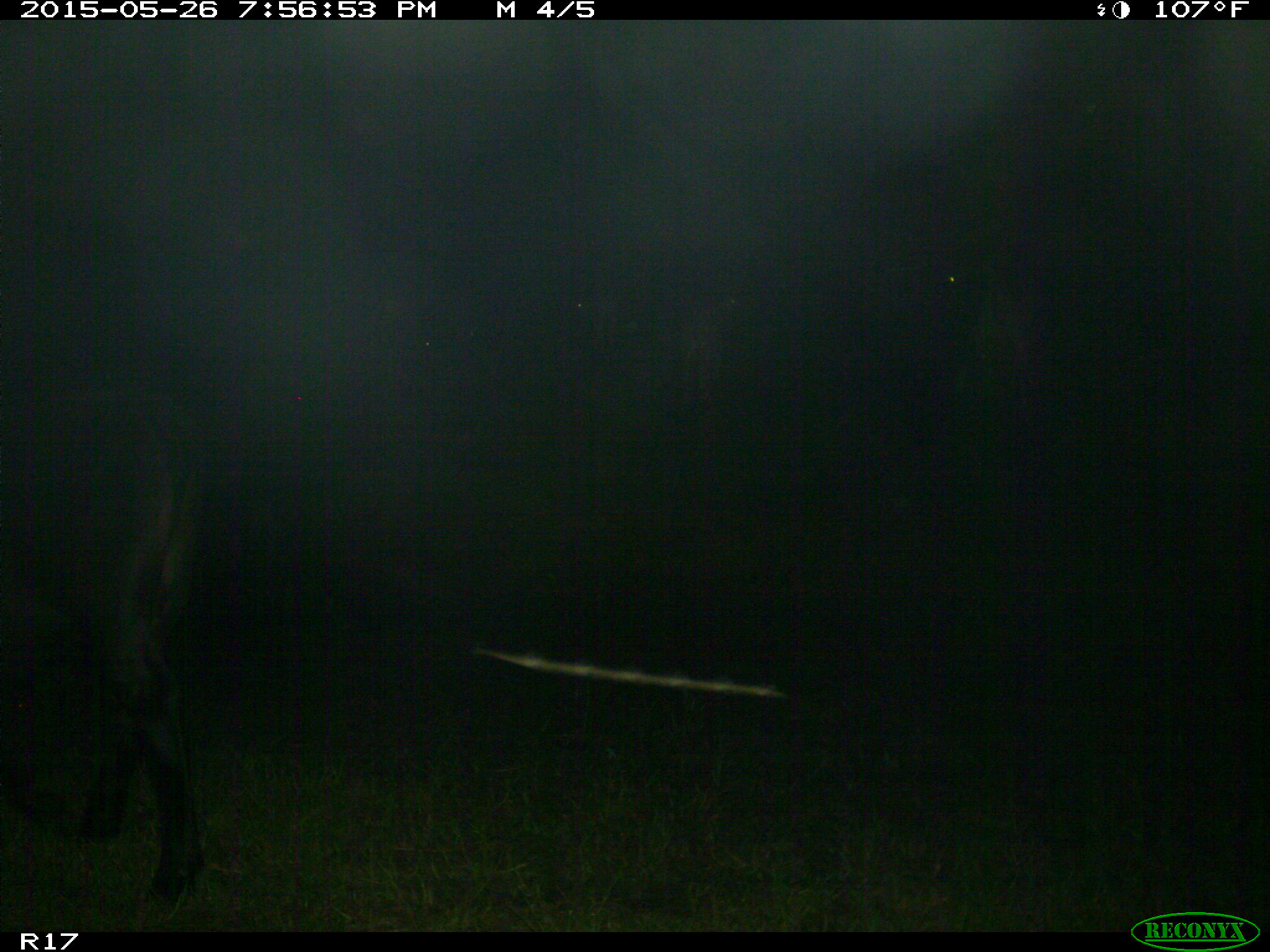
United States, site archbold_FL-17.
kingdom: Animalia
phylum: Chordata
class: Mammalia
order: Artiodactyla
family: Bovidae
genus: Bos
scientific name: Bos taurus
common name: domestic cow